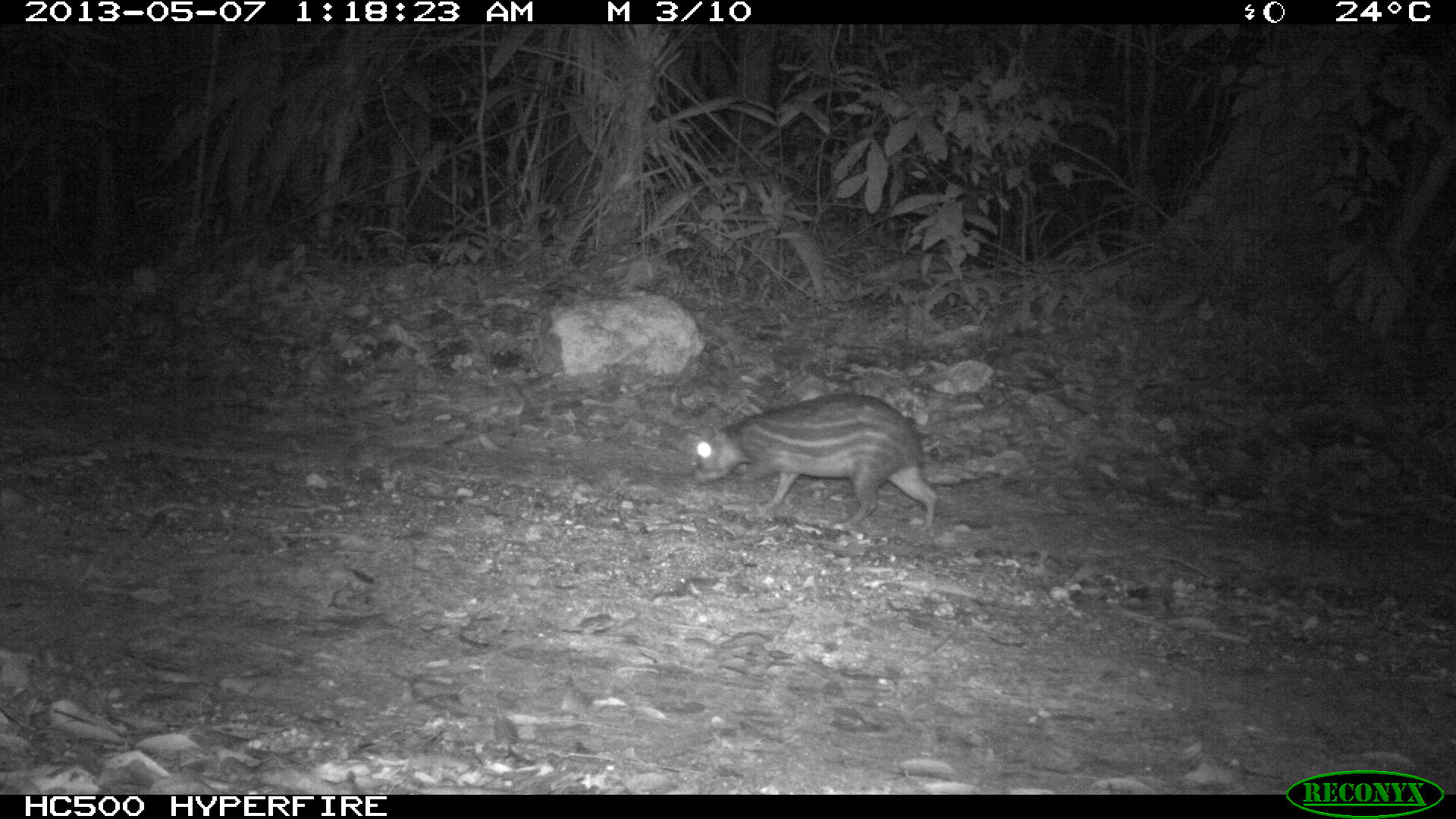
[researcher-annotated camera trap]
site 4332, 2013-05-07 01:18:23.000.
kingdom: Animalia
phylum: Chordata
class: Mammalia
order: Rodentia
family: Cuniculidae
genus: Cuniculus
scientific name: Cuniculus paca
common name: lowland paca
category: agouti paca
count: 1